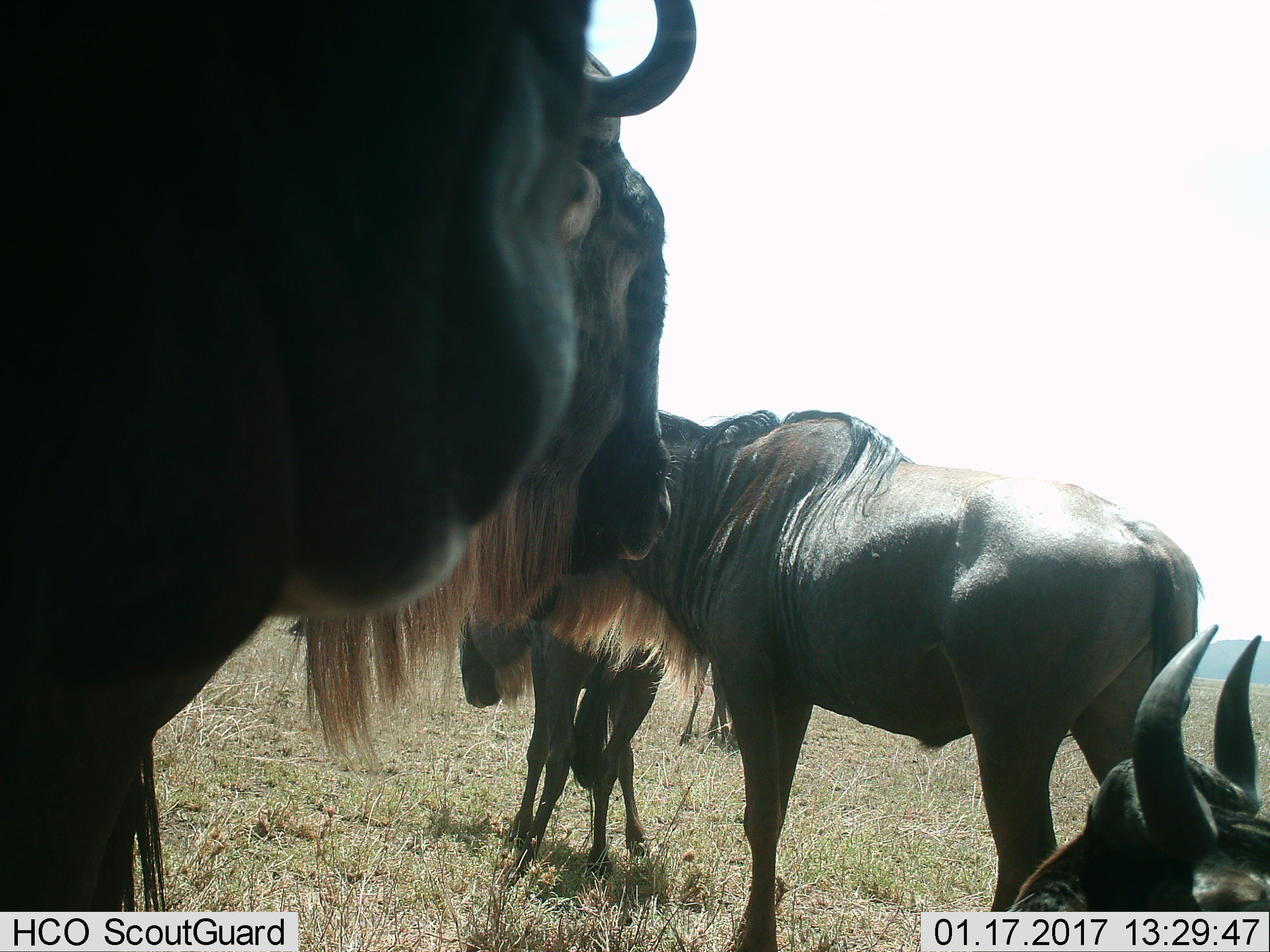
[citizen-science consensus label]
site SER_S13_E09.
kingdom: Animalia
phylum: Chordata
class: Mammalia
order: Artiodactyla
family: Bovidae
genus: Connochaetes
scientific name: Connochaetes taurinus taurinus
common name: blue wildebeest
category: wildebeestblue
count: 4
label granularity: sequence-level